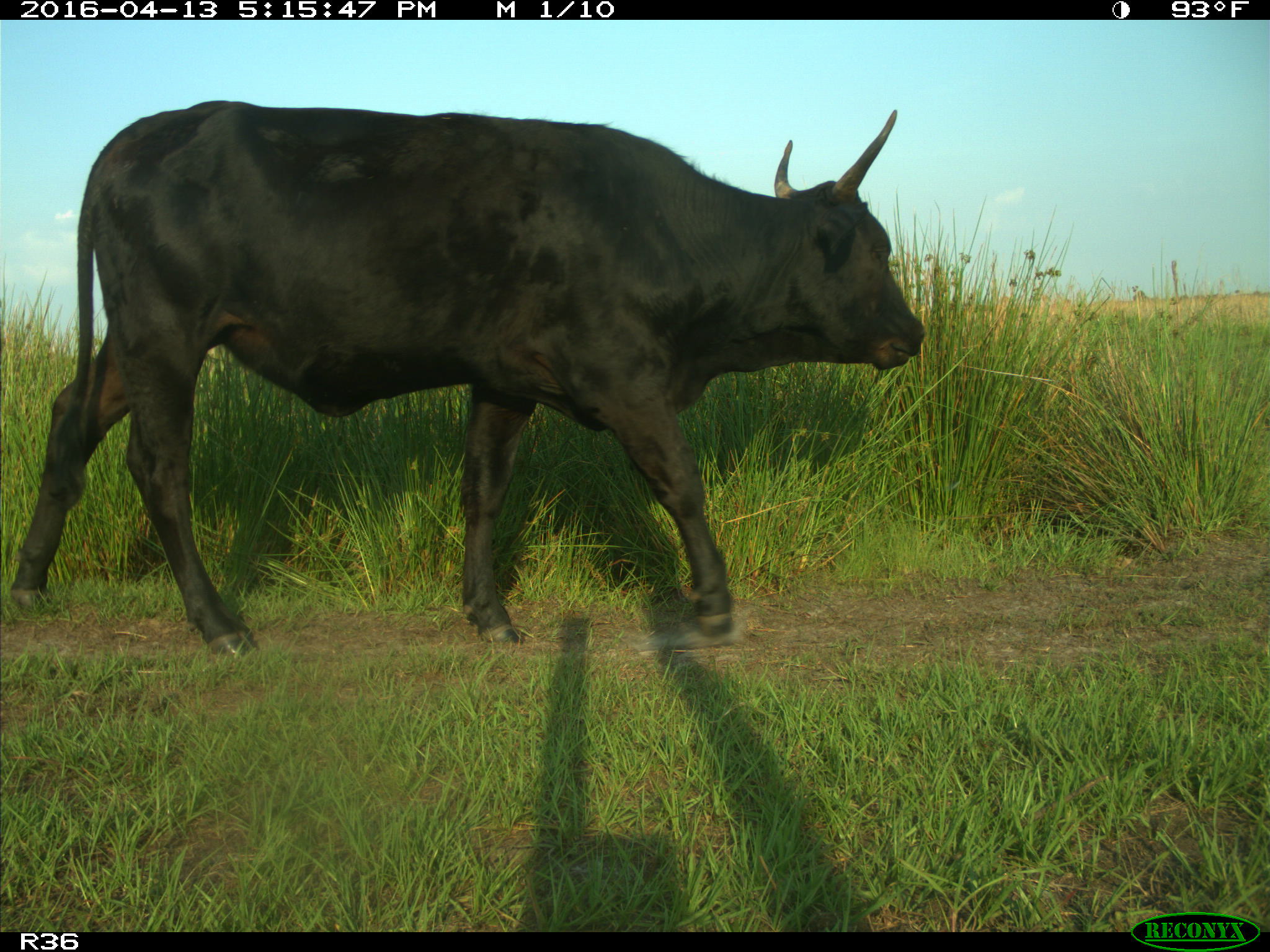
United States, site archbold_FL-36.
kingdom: Animalia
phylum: Chordata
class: Mammalia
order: Artiodactyla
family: Bovidae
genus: Bos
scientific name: Bos taurus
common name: domestic cow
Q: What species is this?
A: Bos taurus (domestic cow).